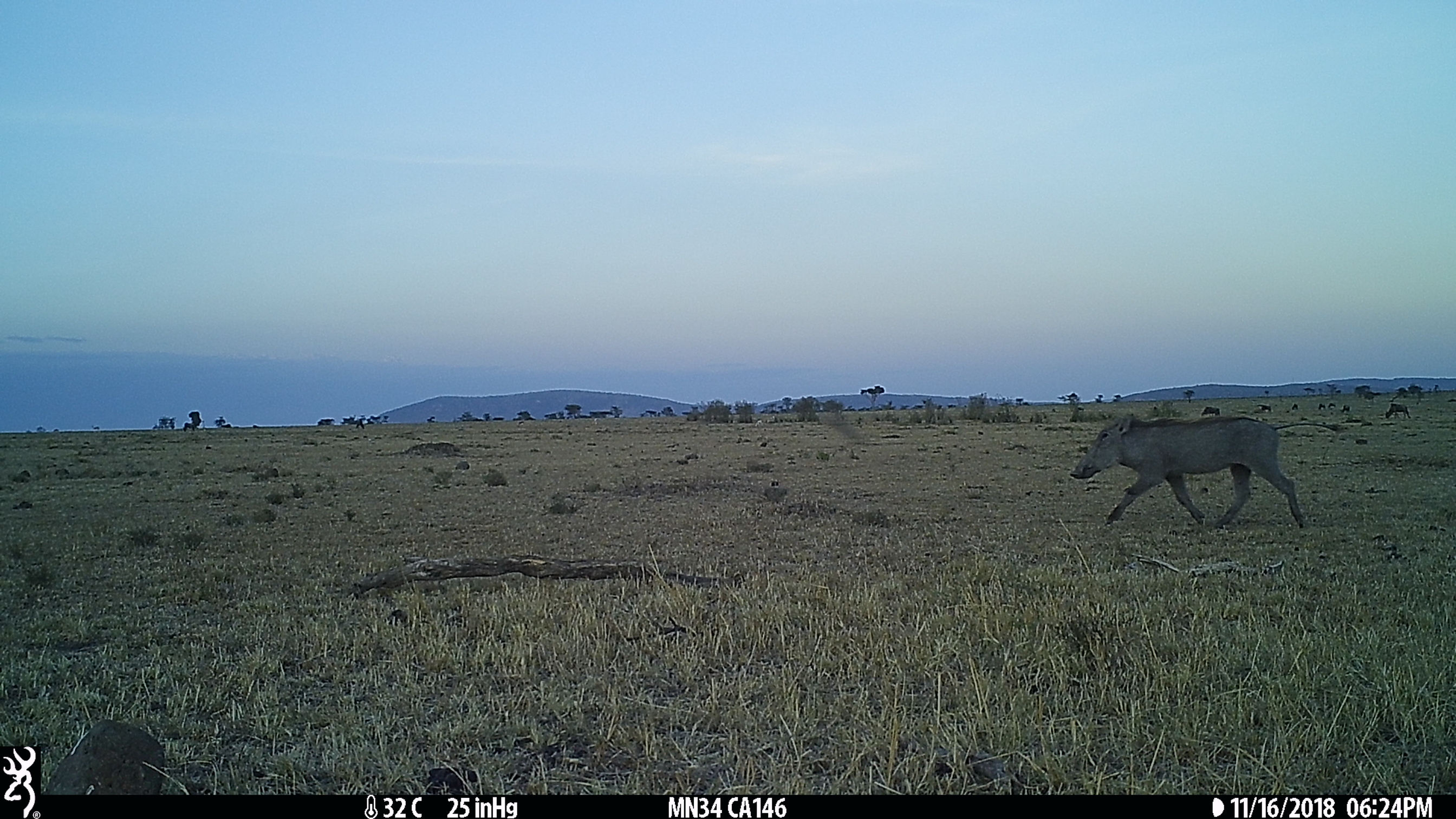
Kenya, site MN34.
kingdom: Animalia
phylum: Chordata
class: Mammalia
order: Artiodactyla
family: Suidae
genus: Phacochoerus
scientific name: Phacochoerus africanus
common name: common warthog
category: warthog